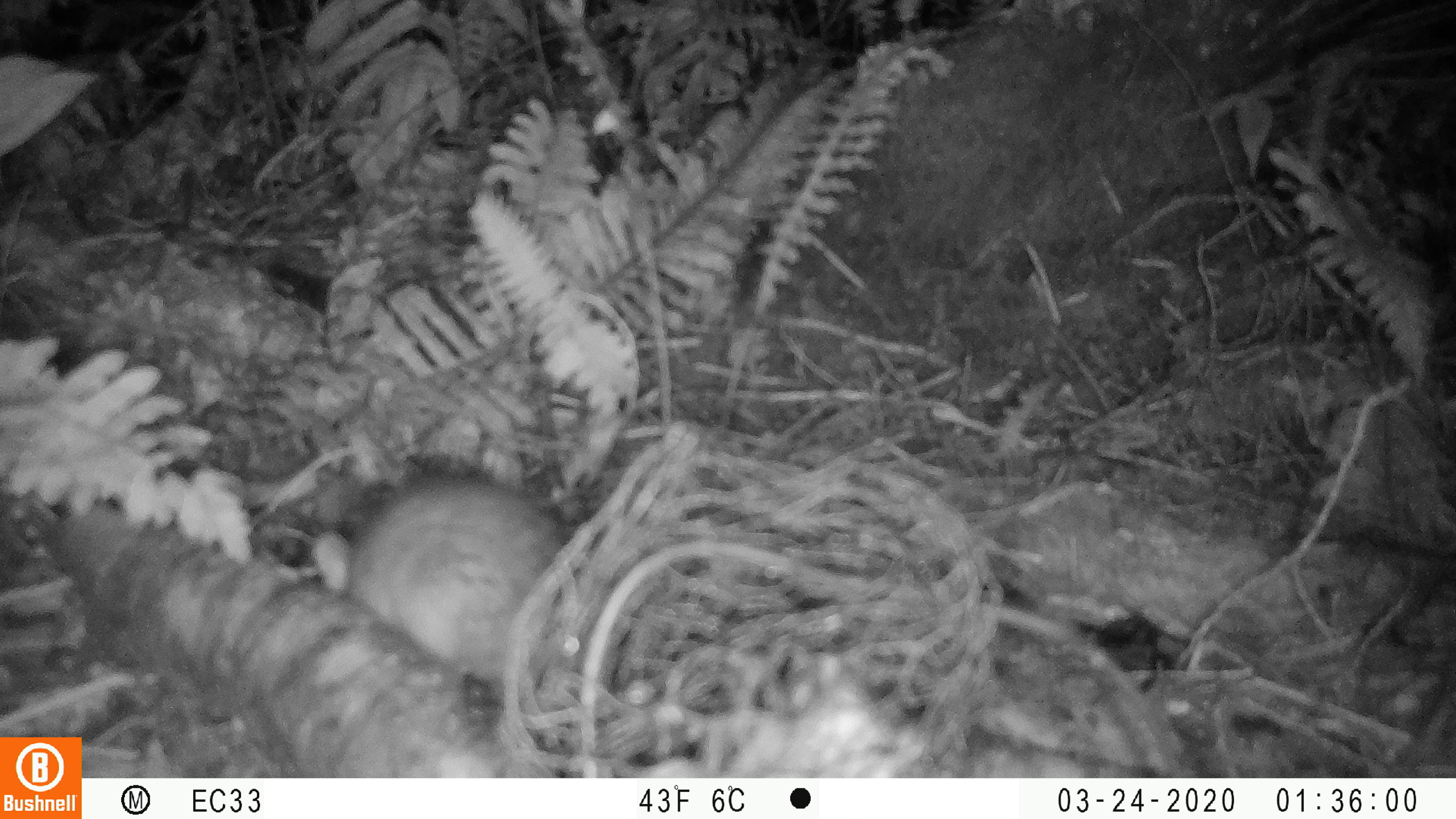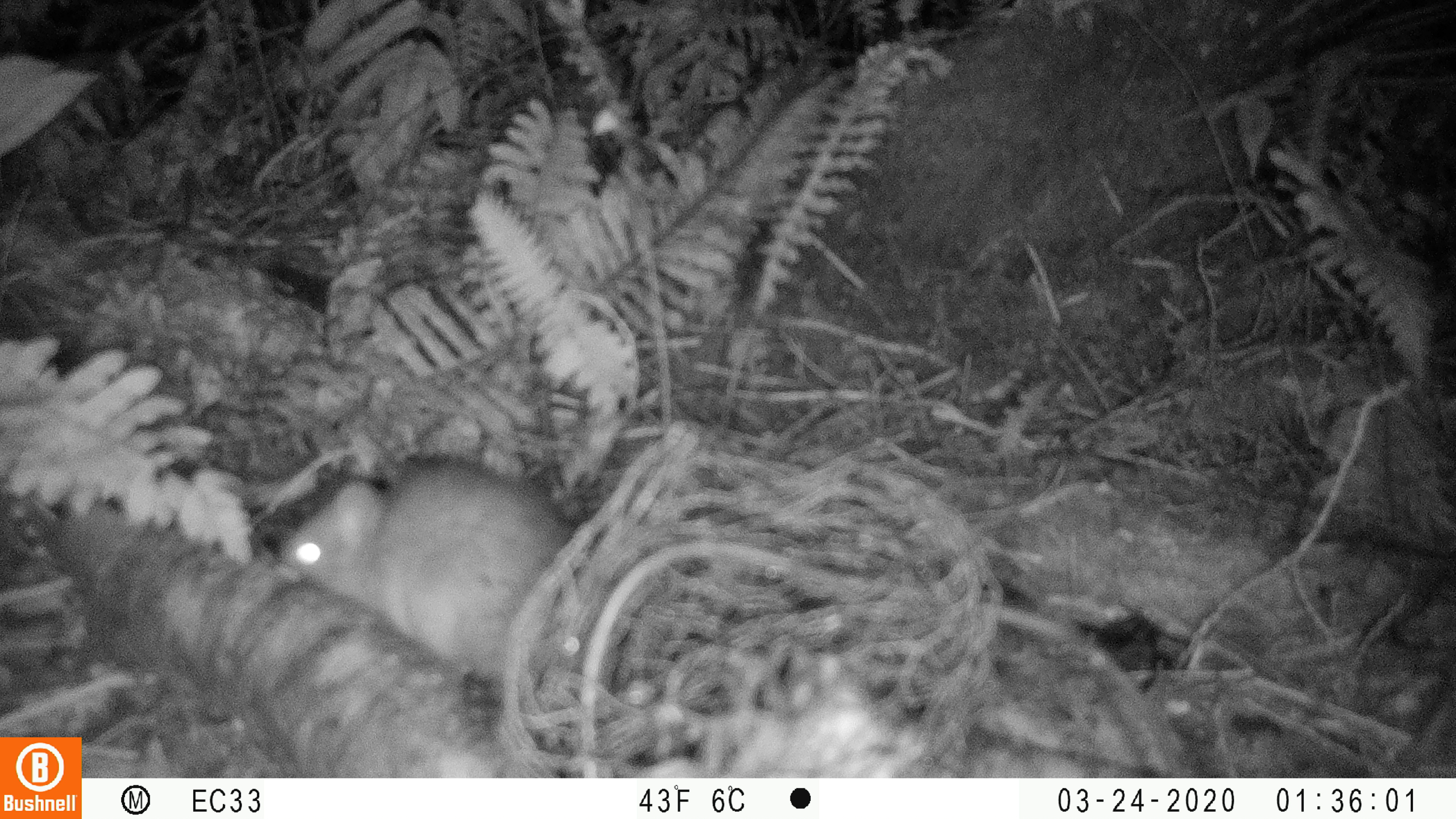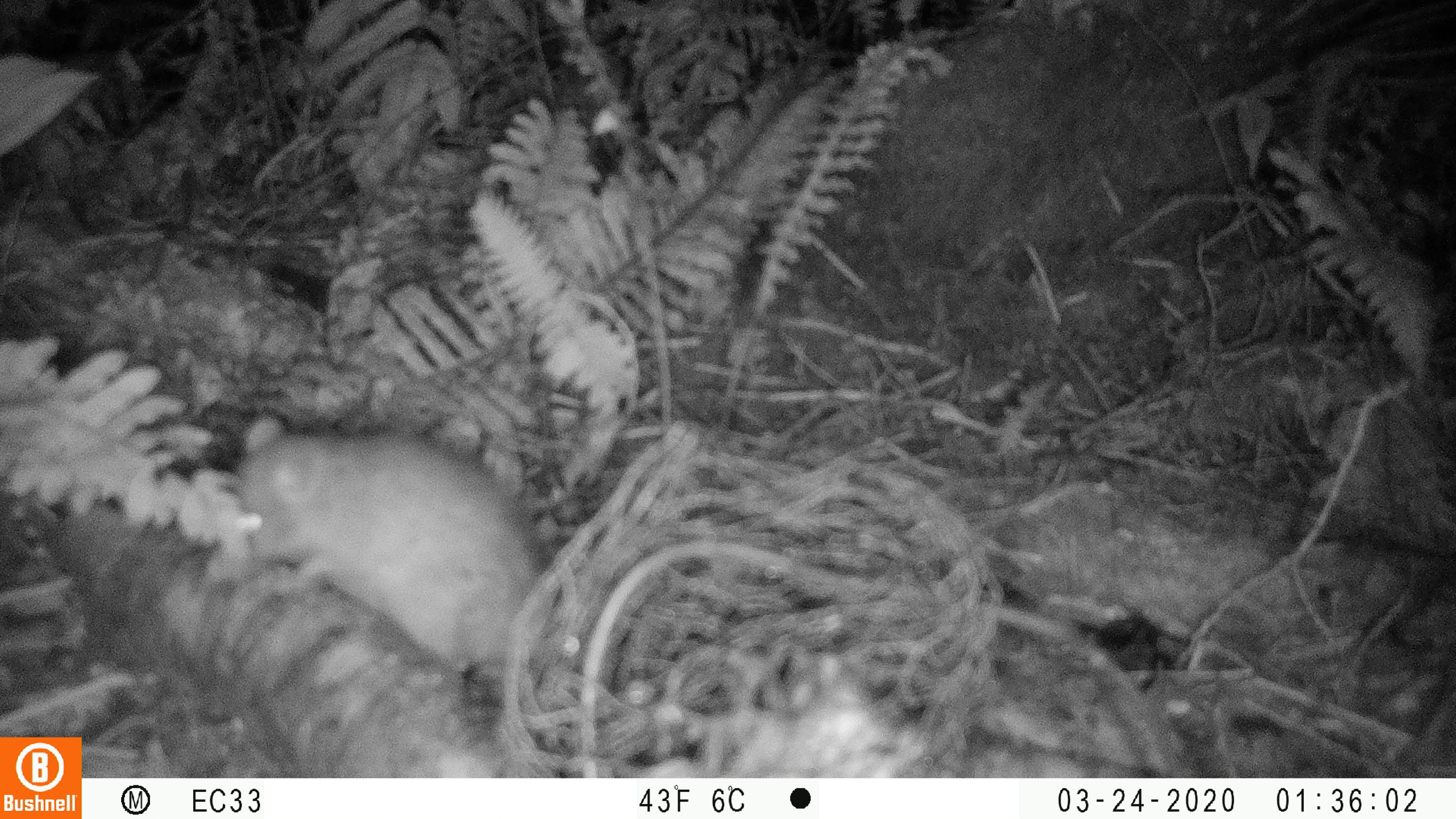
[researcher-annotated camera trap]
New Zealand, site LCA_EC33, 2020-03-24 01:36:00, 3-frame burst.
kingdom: Animalia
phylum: Chordata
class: Mammalia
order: Rodentia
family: Muridae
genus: Rattus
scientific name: Rattus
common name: rat